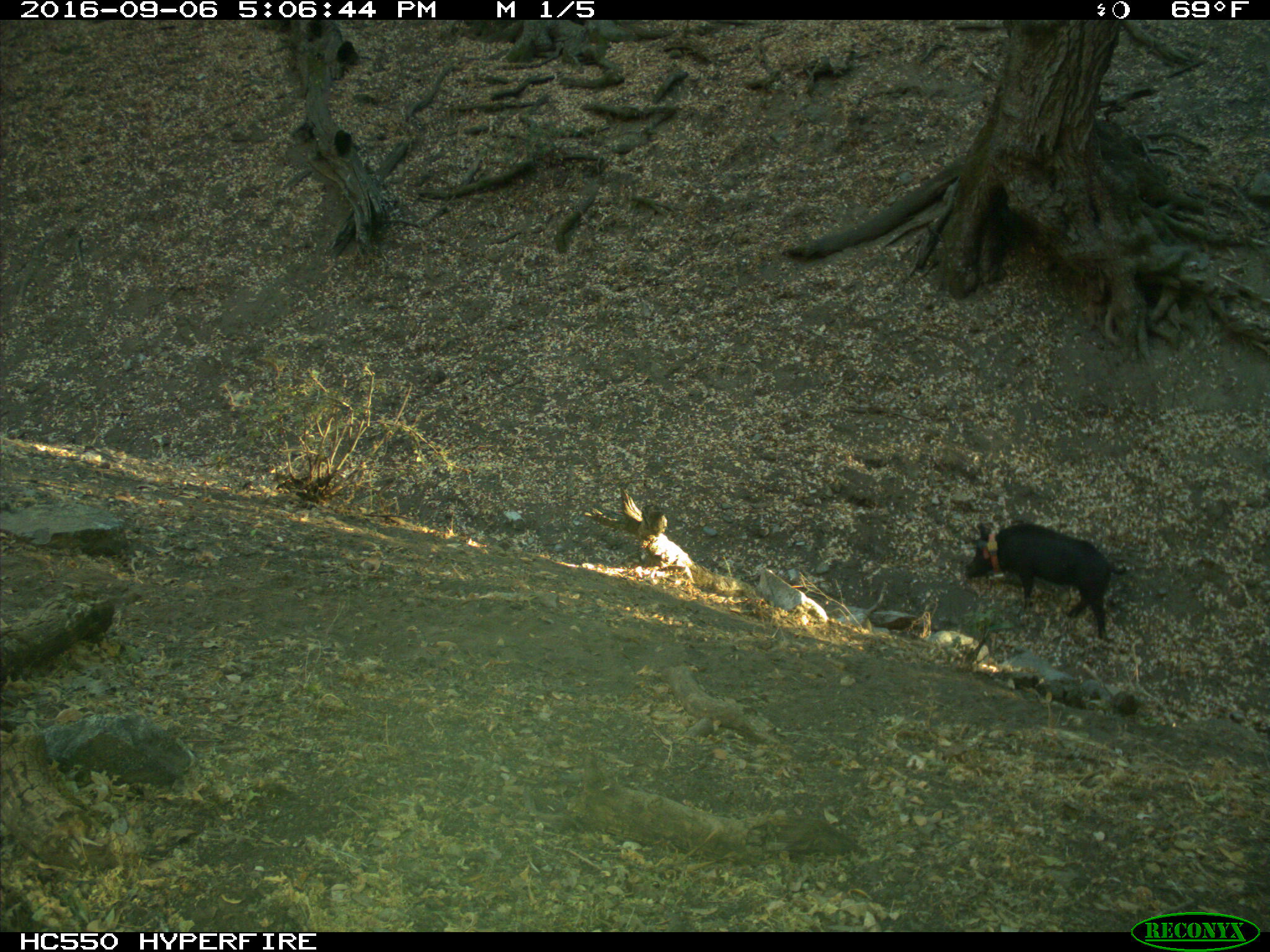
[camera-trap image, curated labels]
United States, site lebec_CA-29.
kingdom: Animalia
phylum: Chordata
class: Mammalia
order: Artiodactyla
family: Suidae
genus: Sus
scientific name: Sus scrofa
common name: wild boar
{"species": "Sus scrofa (wild boar)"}